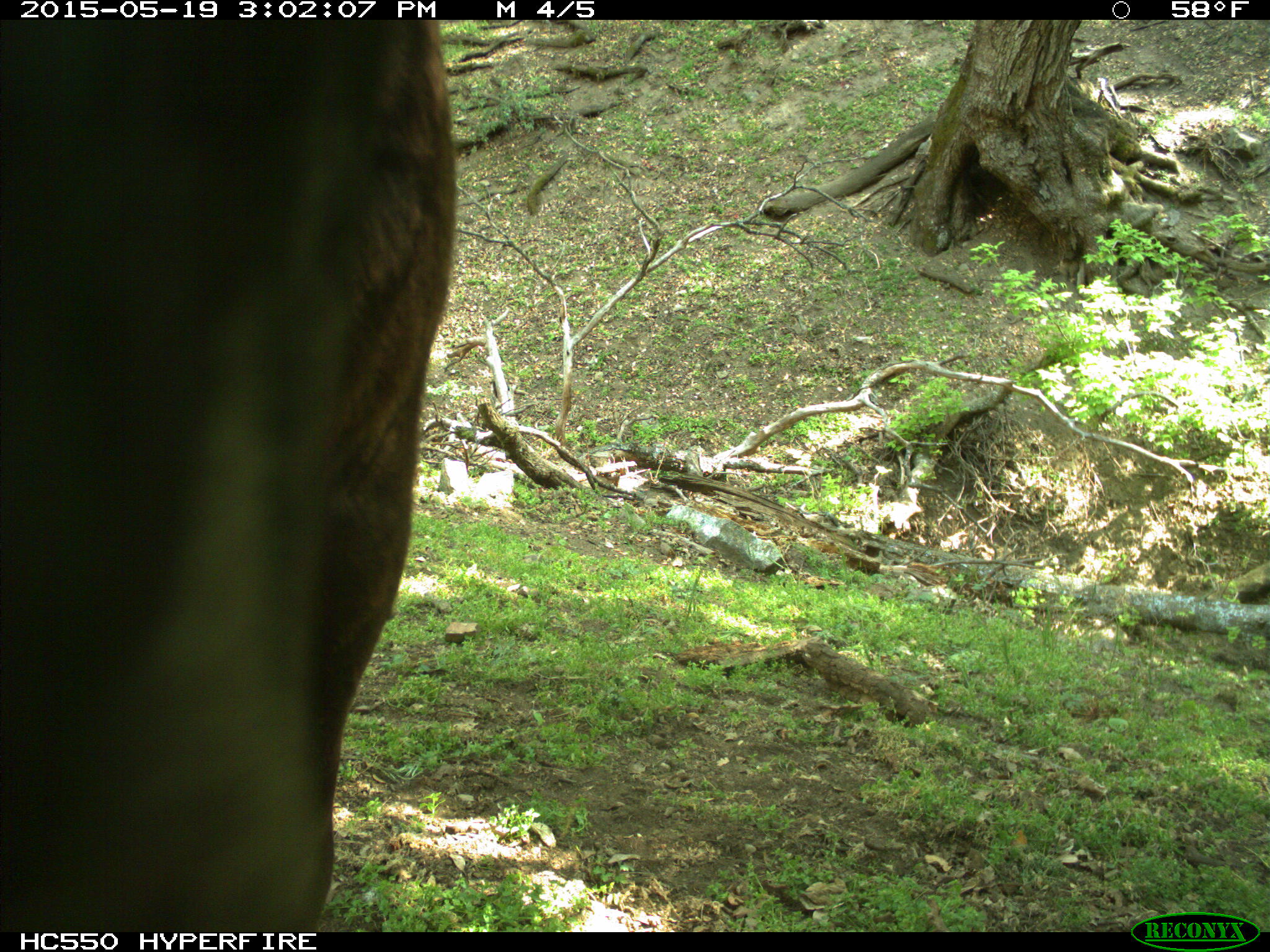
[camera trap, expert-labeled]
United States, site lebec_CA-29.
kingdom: Animalia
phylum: Chordata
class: Mammalia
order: Artiodactyla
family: Bovidae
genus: Bos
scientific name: Bos taurus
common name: domestic cow